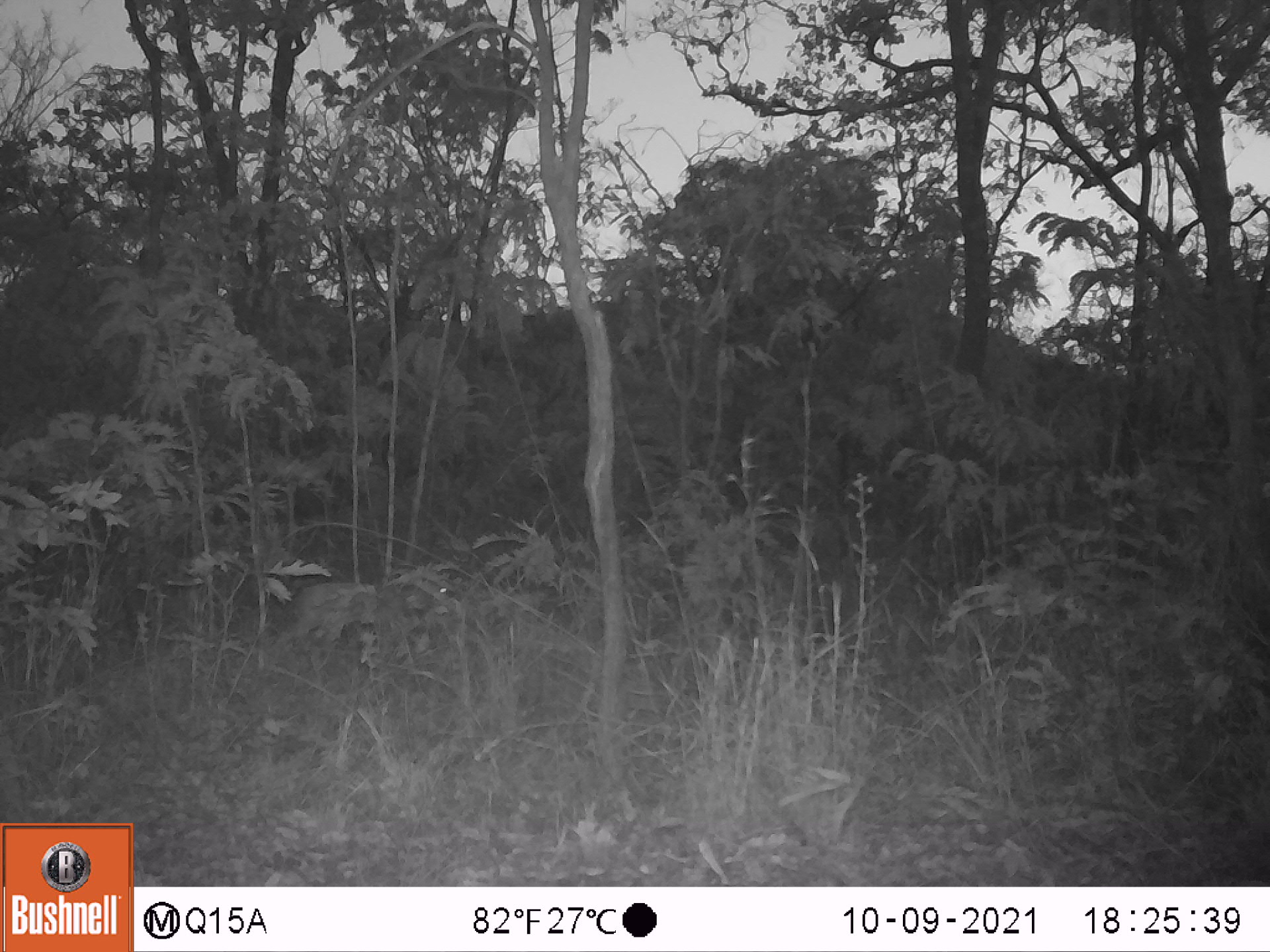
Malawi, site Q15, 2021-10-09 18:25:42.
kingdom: Animalia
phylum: Chordata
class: Mammalia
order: Artiodactyla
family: Bovidae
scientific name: Antilopinae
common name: small antelope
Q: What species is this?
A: Small antelope (Antilopinae).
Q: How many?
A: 1.